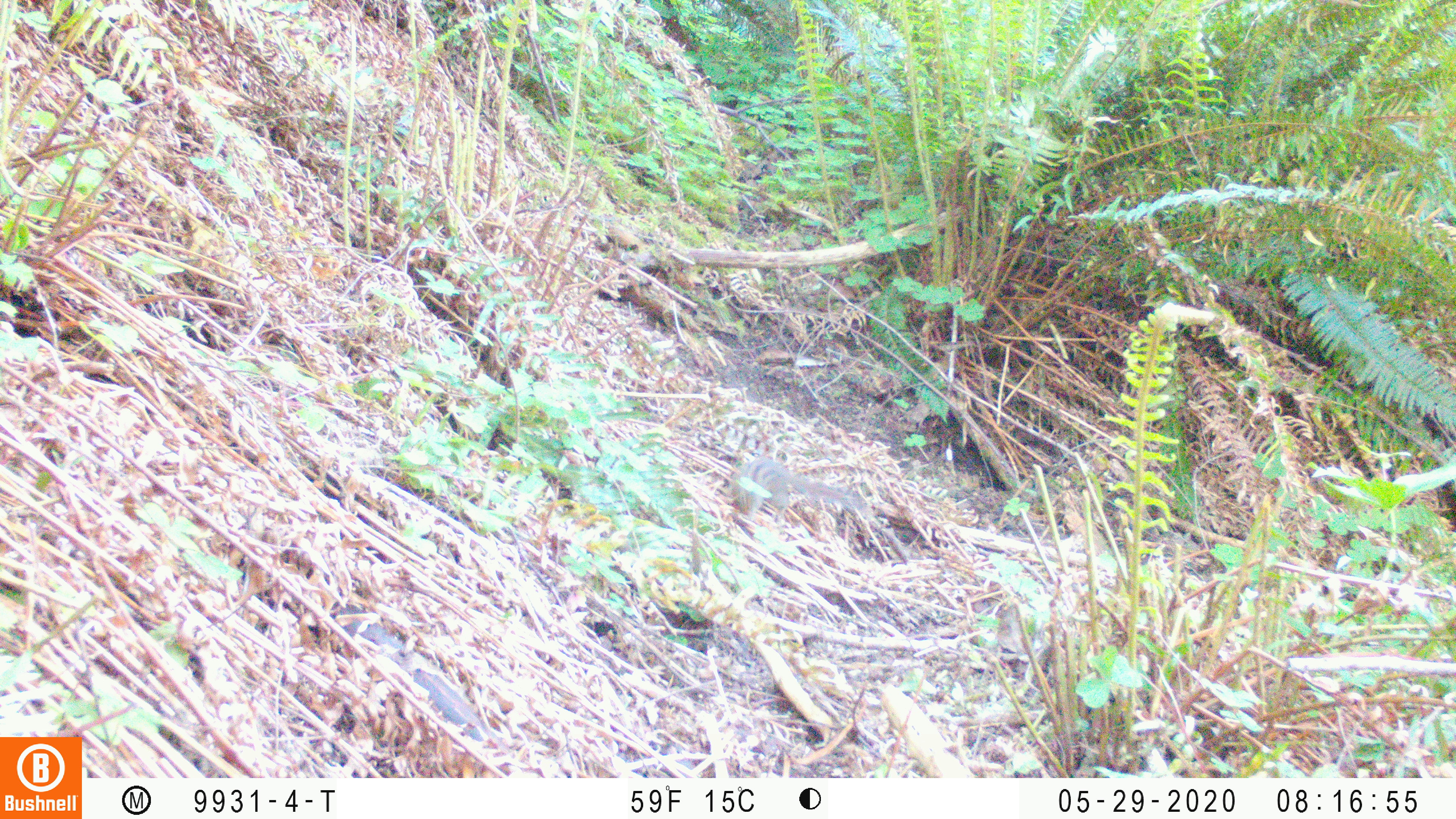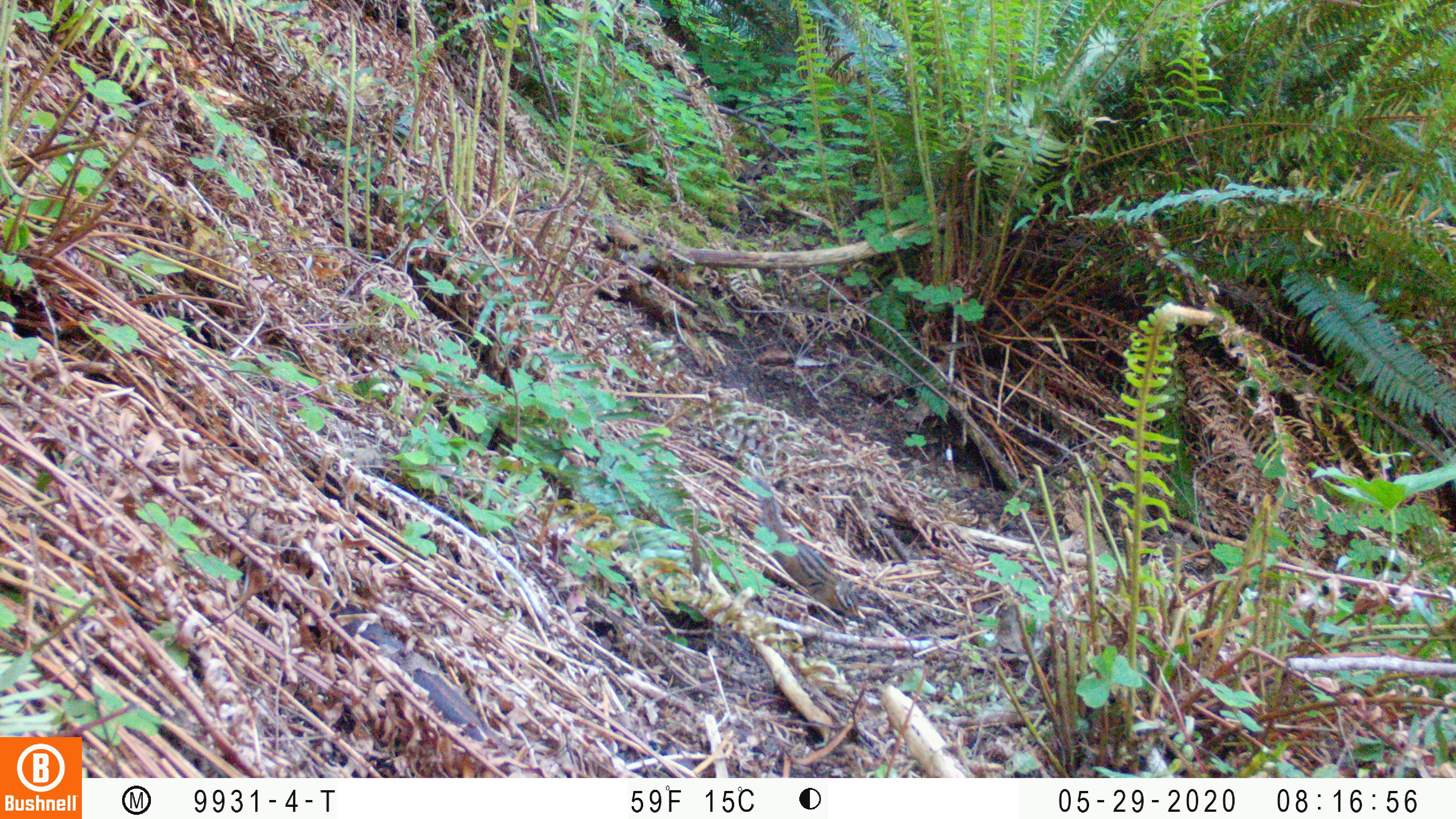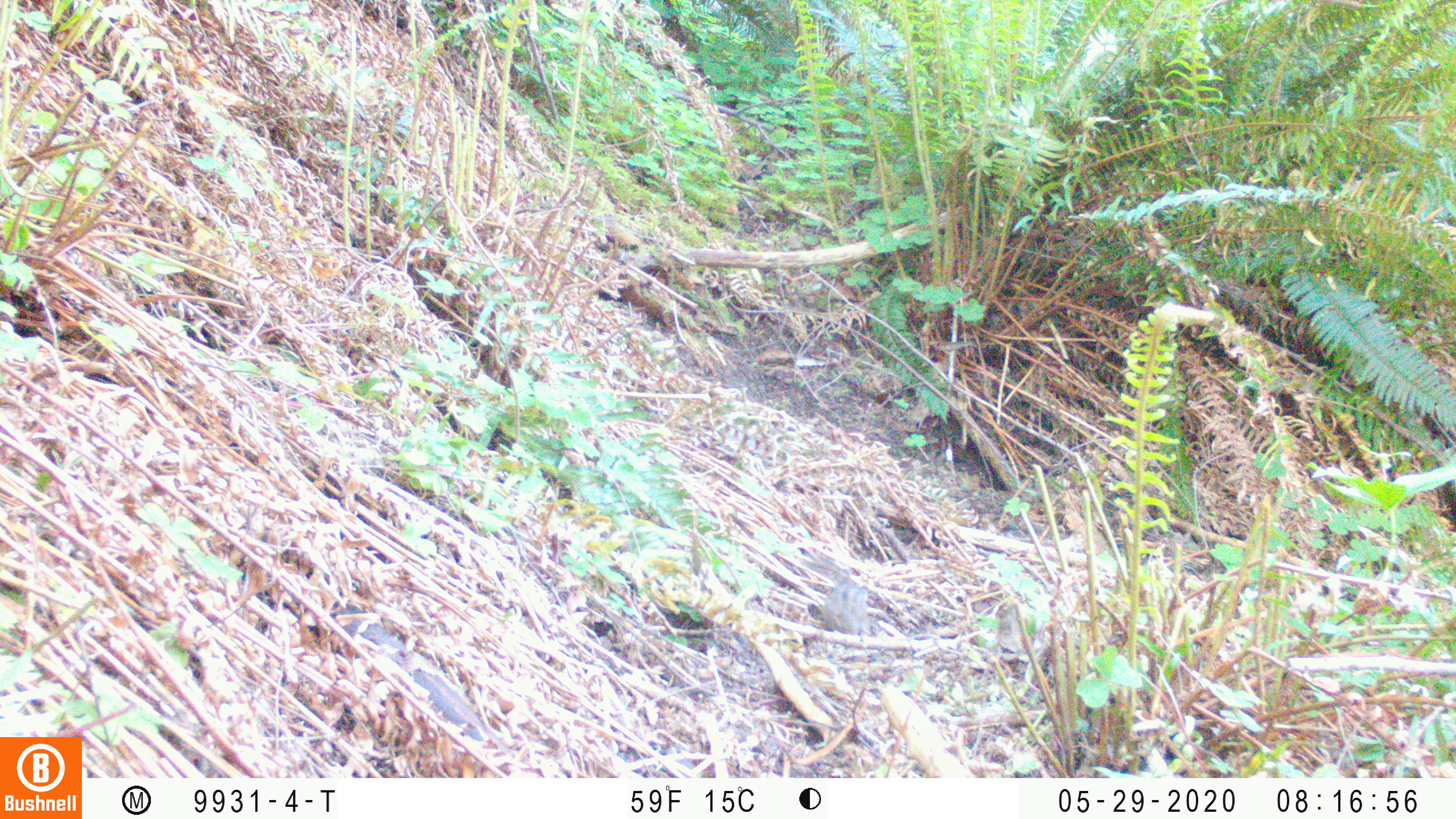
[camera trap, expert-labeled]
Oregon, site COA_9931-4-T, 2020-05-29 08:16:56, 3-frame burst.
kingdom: Animalia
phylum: Chordata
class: Mammalia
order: Rodentia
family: Sciuridae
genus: Neotamias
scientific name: Neotamias townsendii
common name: townsend's chipmunk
Townsend's chipmunk (Neotamias townsendii).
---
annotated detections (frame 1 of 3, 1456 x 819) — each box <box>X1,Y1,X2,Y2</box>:
townsend's chipmunk: <box>727,451,871,523</box>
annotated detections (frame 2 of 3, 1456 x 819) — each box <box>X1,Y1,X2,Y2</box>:
townsend's chipmunk: <box>745,455,865,622</box>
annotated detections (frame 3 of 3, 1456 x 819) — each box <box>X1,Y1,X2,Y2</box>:
townsend's chipmunk: <box>794,553,876,636</box>